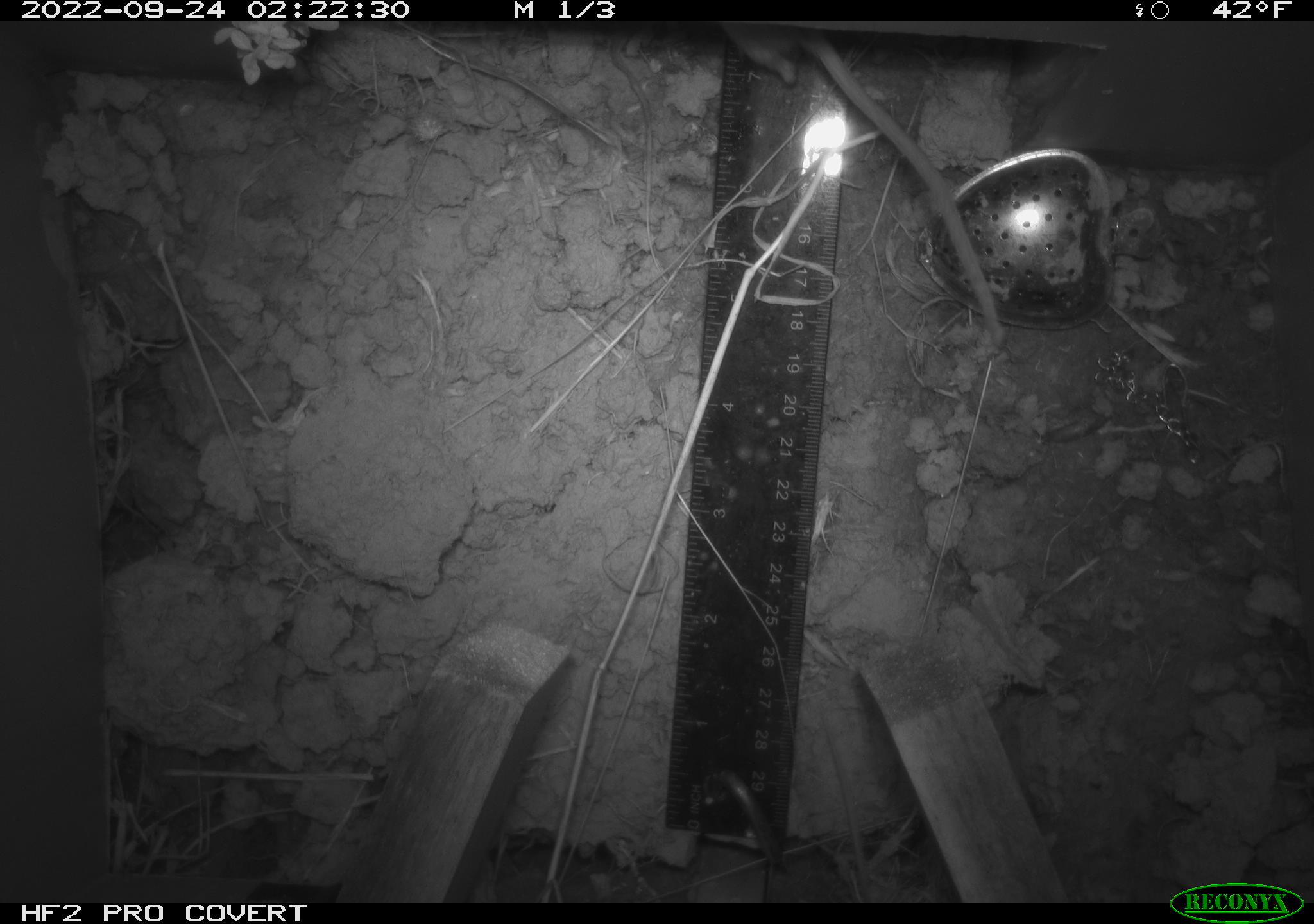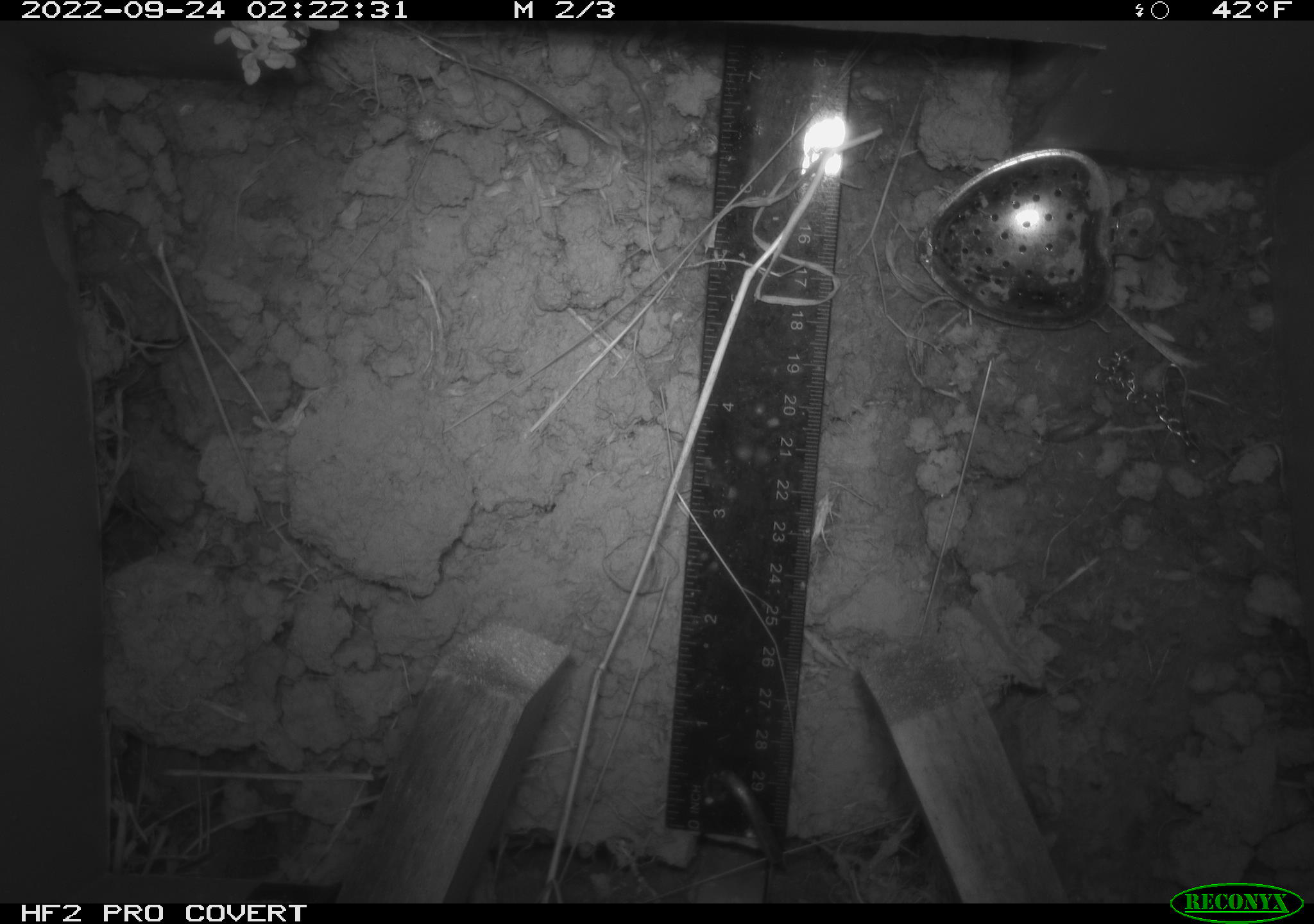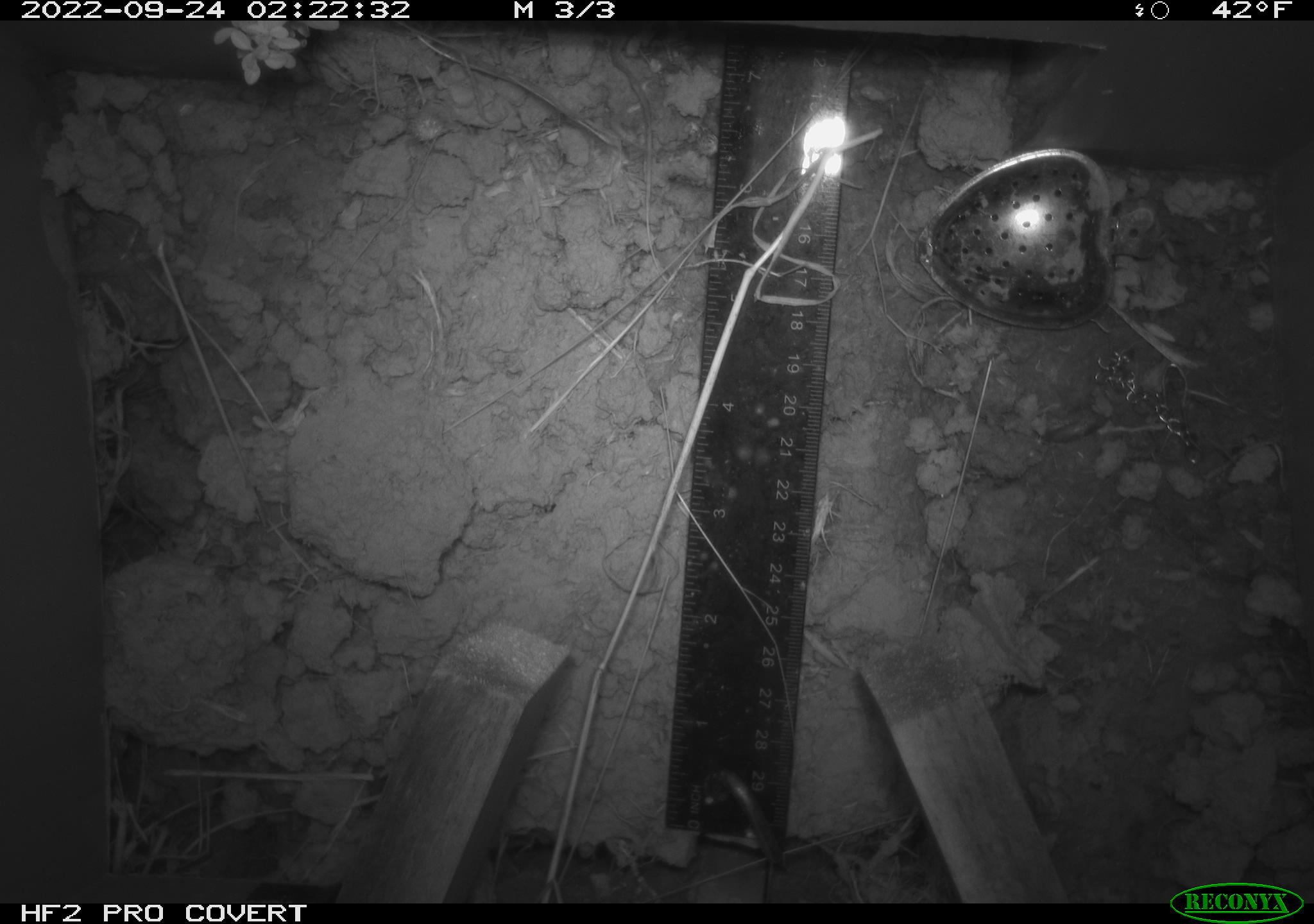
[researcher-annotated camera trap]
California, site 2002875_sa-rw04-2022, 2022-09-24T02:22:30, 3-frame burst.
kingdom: Animalia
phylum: Chordata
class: Mammalia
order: Rodentia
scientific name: Rodentia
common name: mouse species